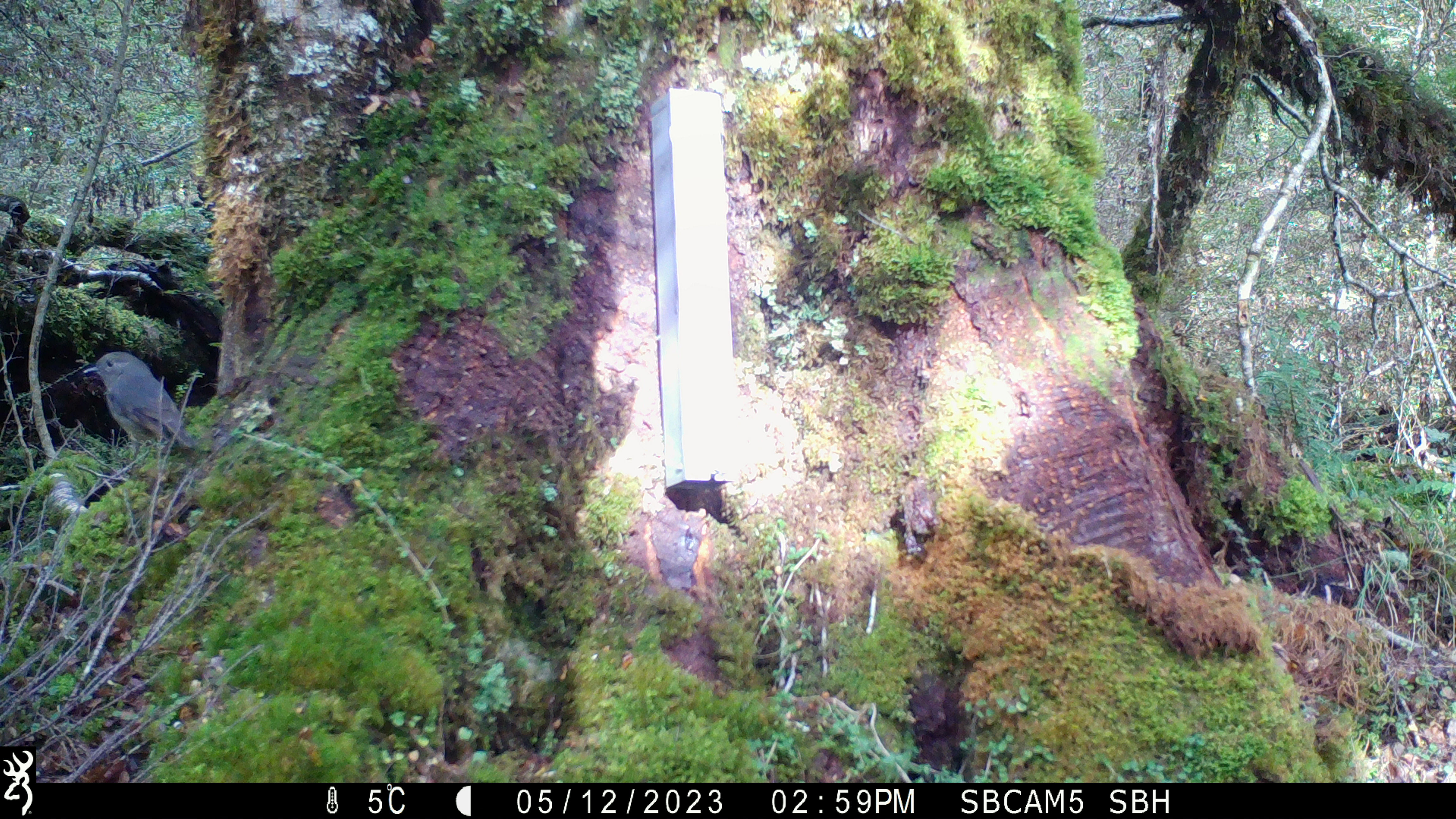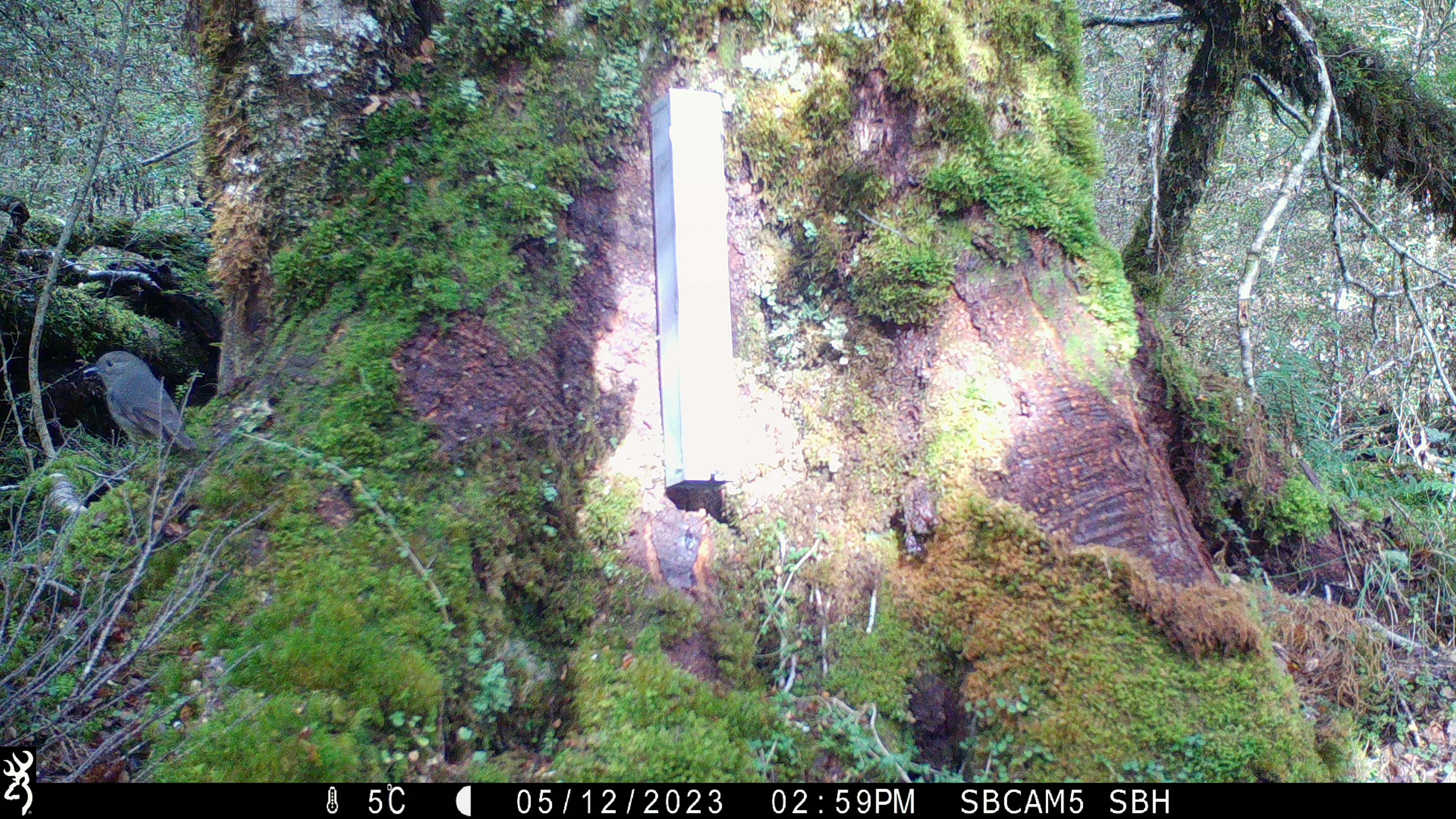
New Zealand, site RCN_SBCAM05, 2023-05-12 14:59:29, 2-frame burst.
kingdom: Animalia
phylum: Chordata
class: Aves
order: Passeriformes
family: Petroicidae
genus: Petroica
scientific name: Petroica australis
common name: new zealand robin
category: robin